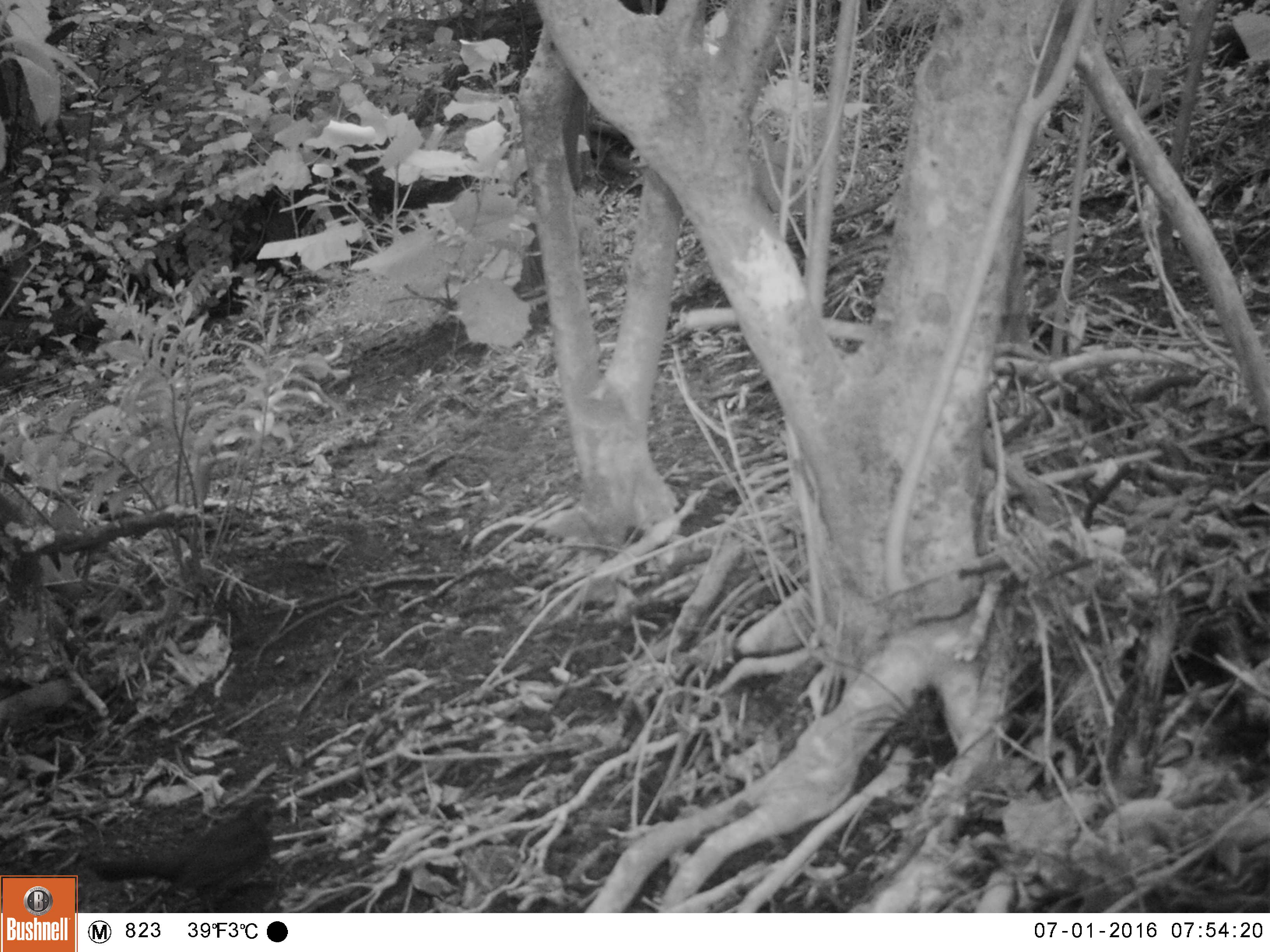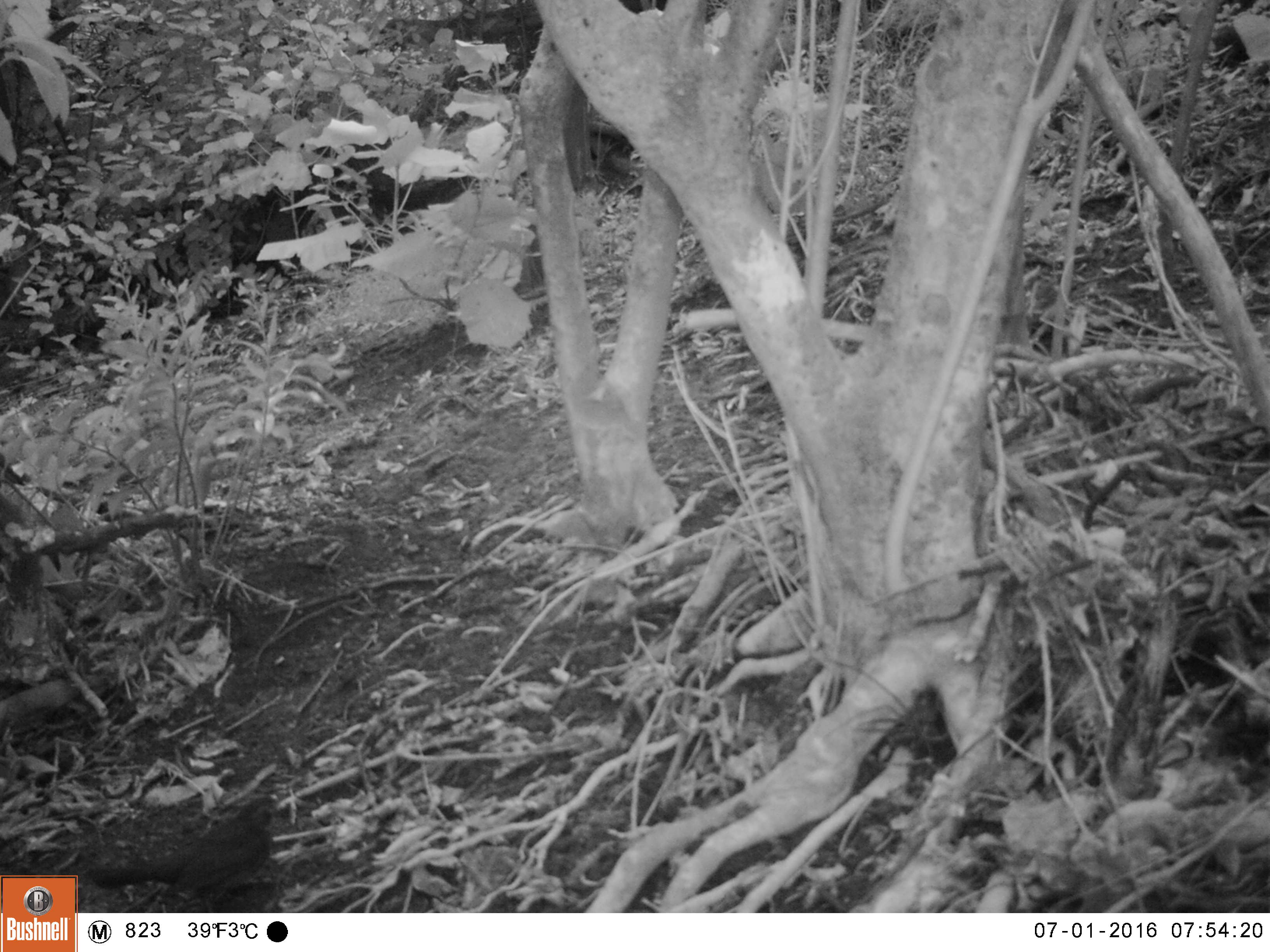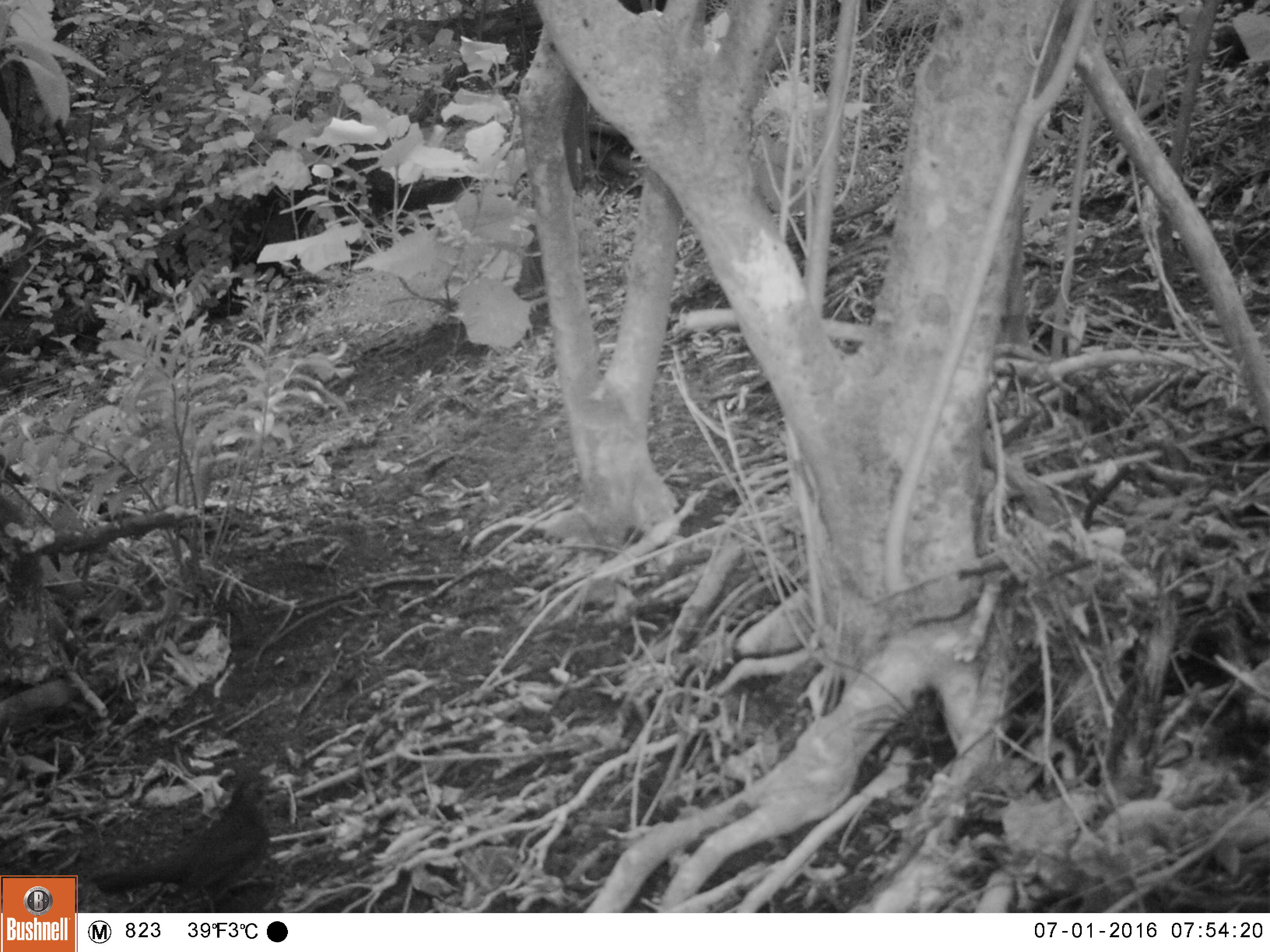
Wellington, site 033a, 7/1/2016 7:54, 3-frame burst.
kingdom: Animalia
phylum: Chordata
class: Aves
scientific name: Aves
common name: bird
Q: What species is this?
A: Bird (Aves).